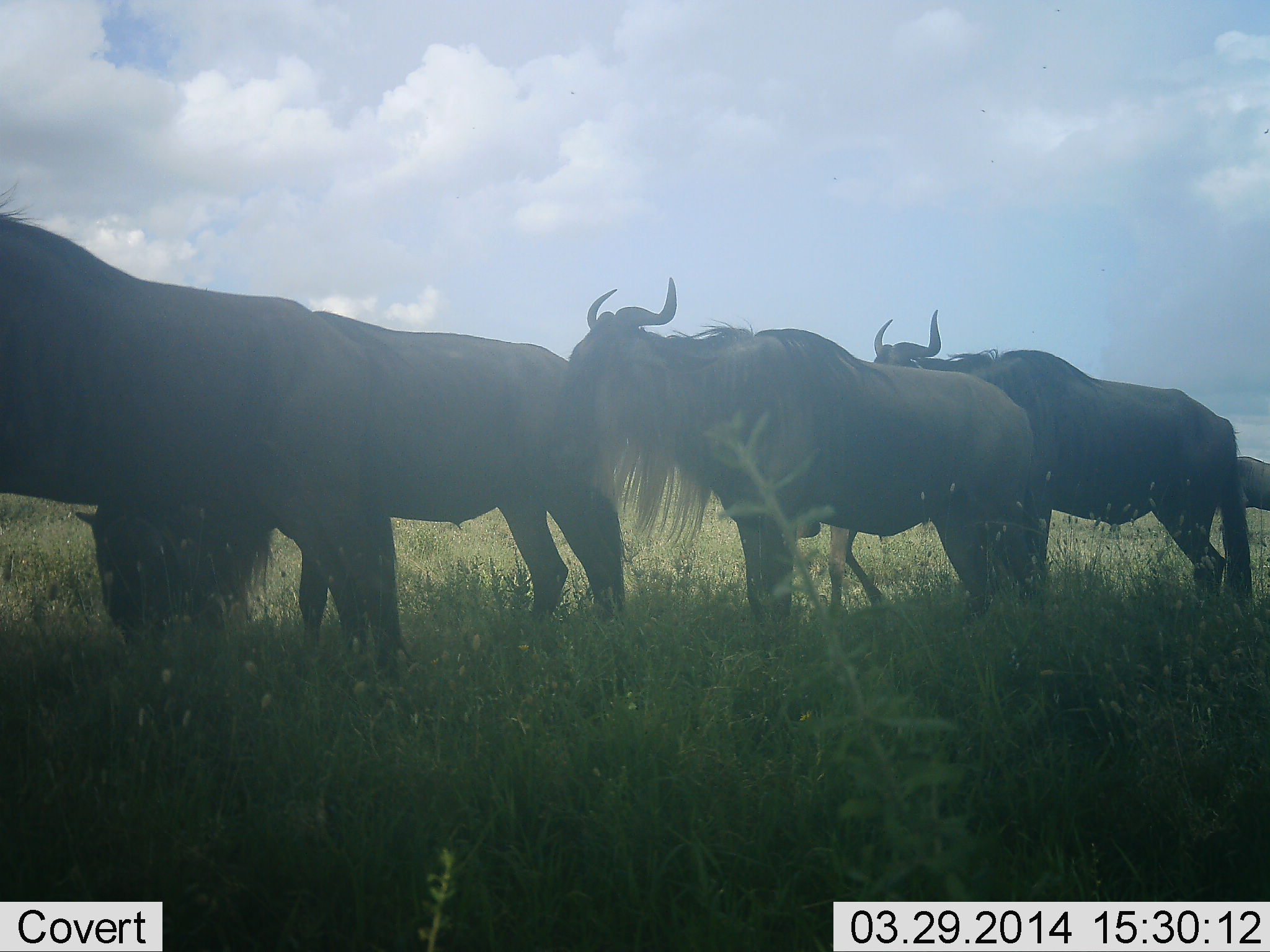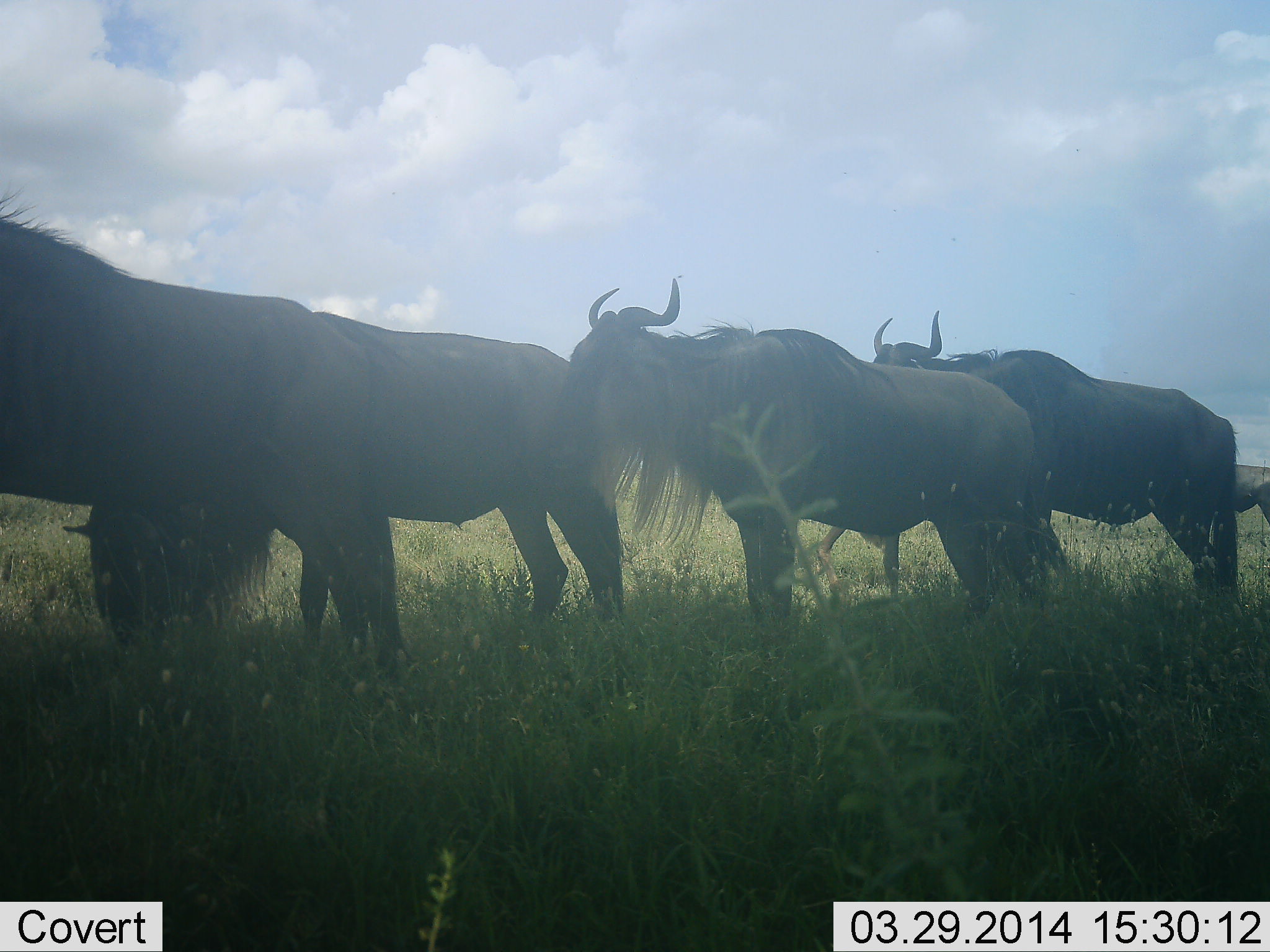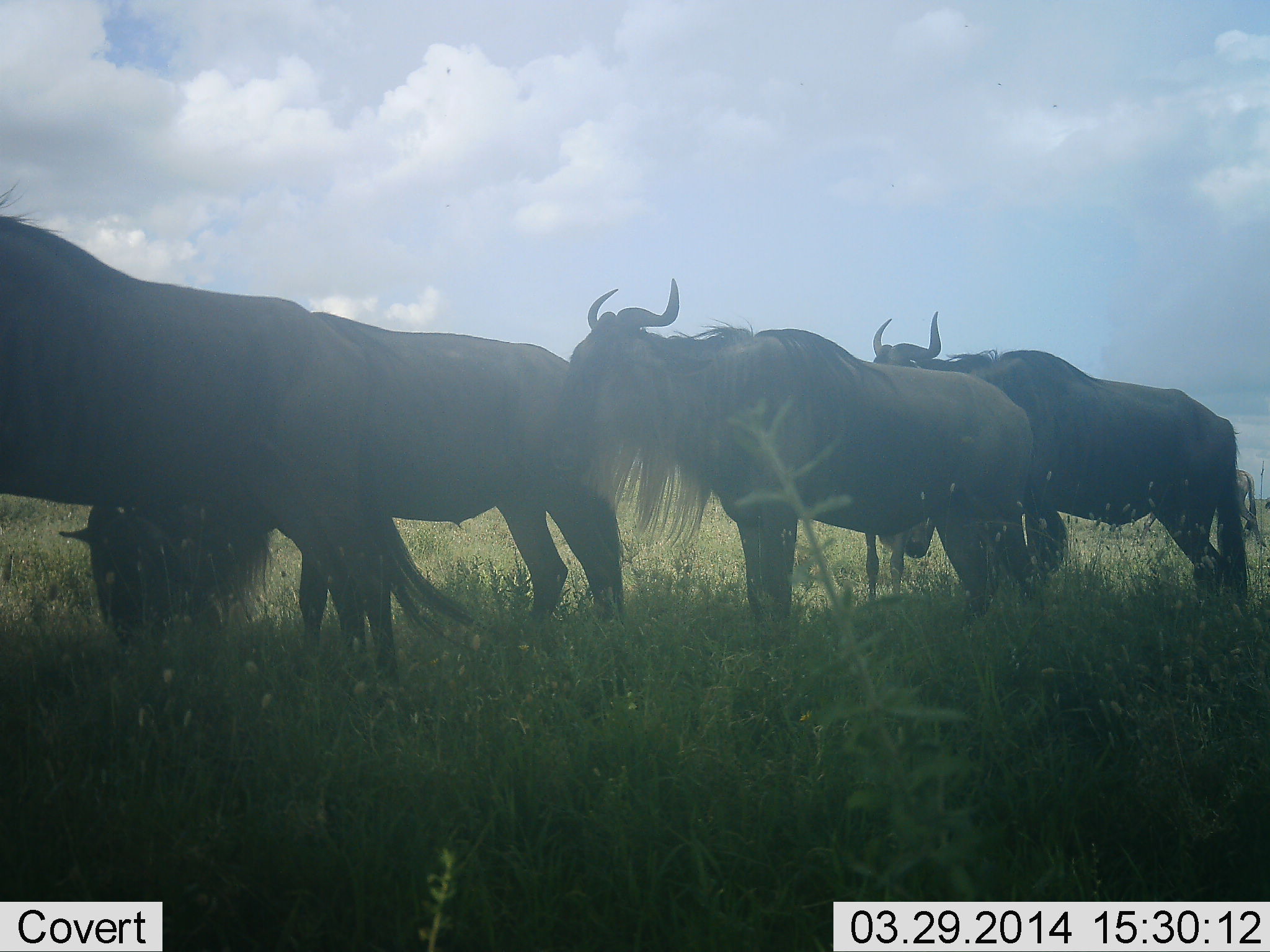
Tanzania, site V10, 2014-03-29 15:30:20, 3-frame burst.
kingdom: Animalia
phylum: Chordata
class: Mammalia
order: Artiodactyla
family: Bovidae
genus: Connochaetes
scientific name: Connochaetes taurinus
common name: blue wildebeest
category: wildebeest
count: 5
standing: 70%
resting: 20%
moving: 20%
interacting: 0%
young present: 10%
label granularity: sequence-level